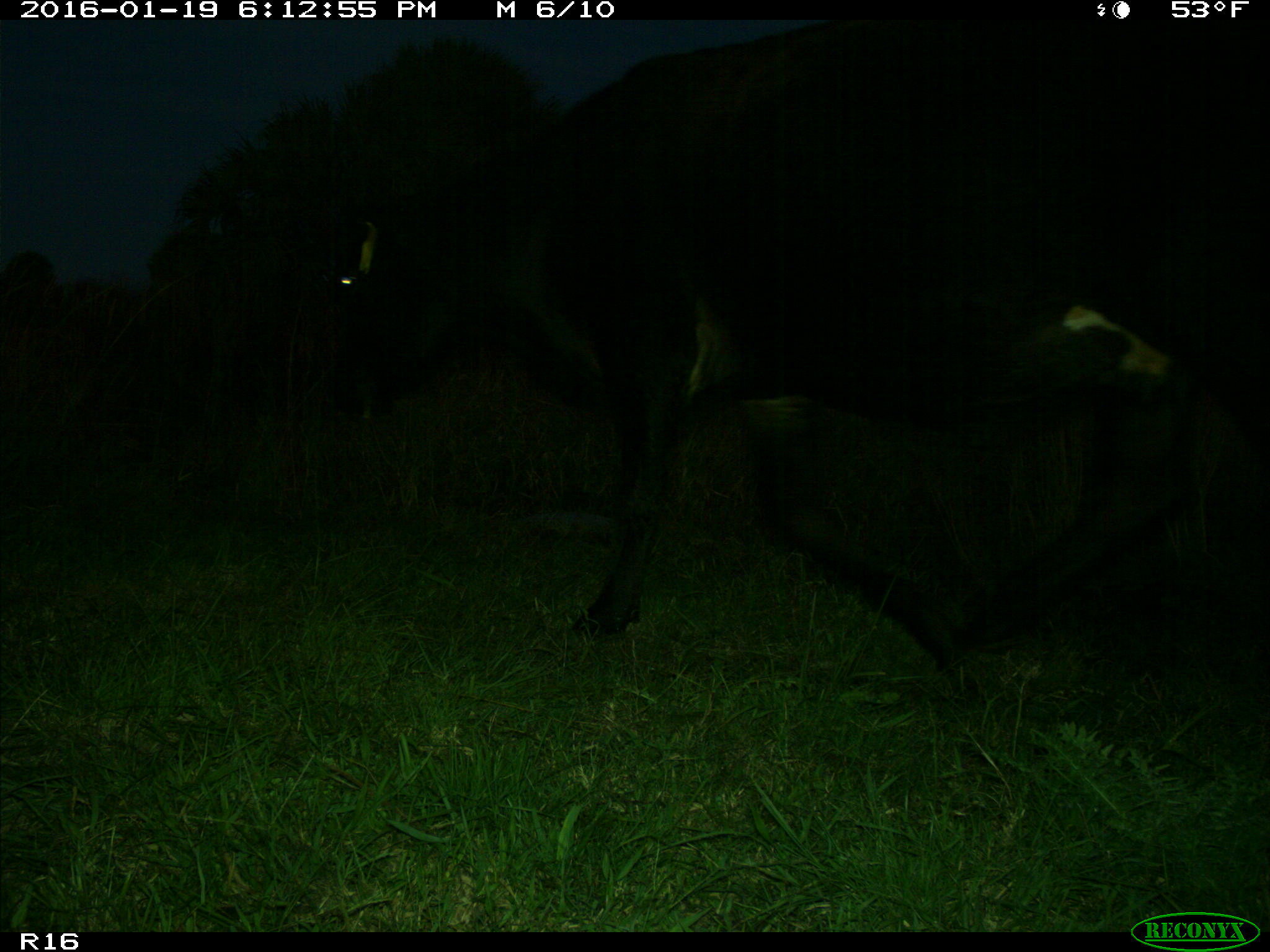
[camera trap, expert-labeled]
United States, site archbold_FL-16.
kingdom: Animalia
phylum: Chordata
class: Mammalia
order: Artiodactyla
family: Suidae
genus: Sus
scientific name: Sus scrofa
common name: wild boar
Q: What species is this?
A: Sus scrofa (wild boar).